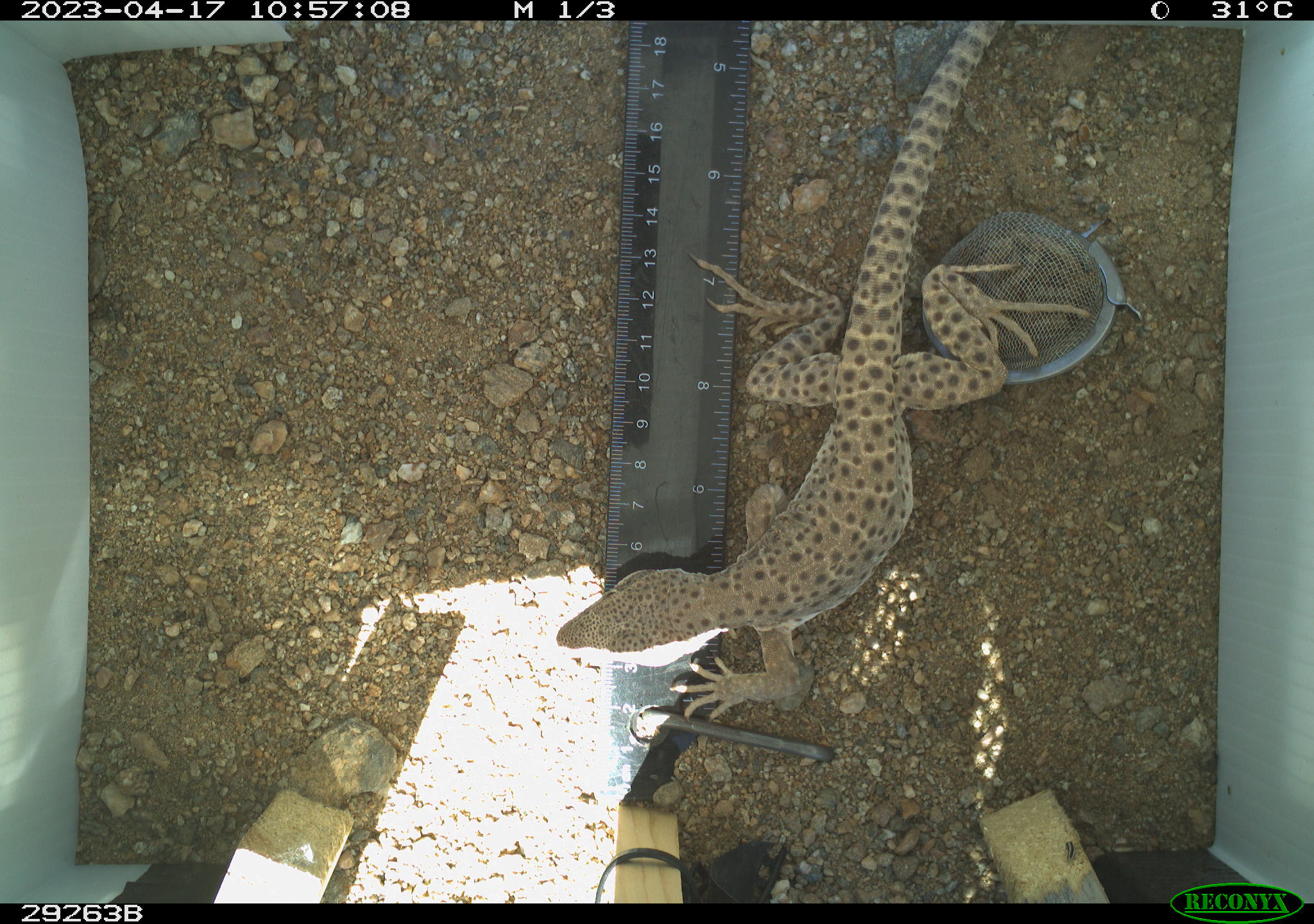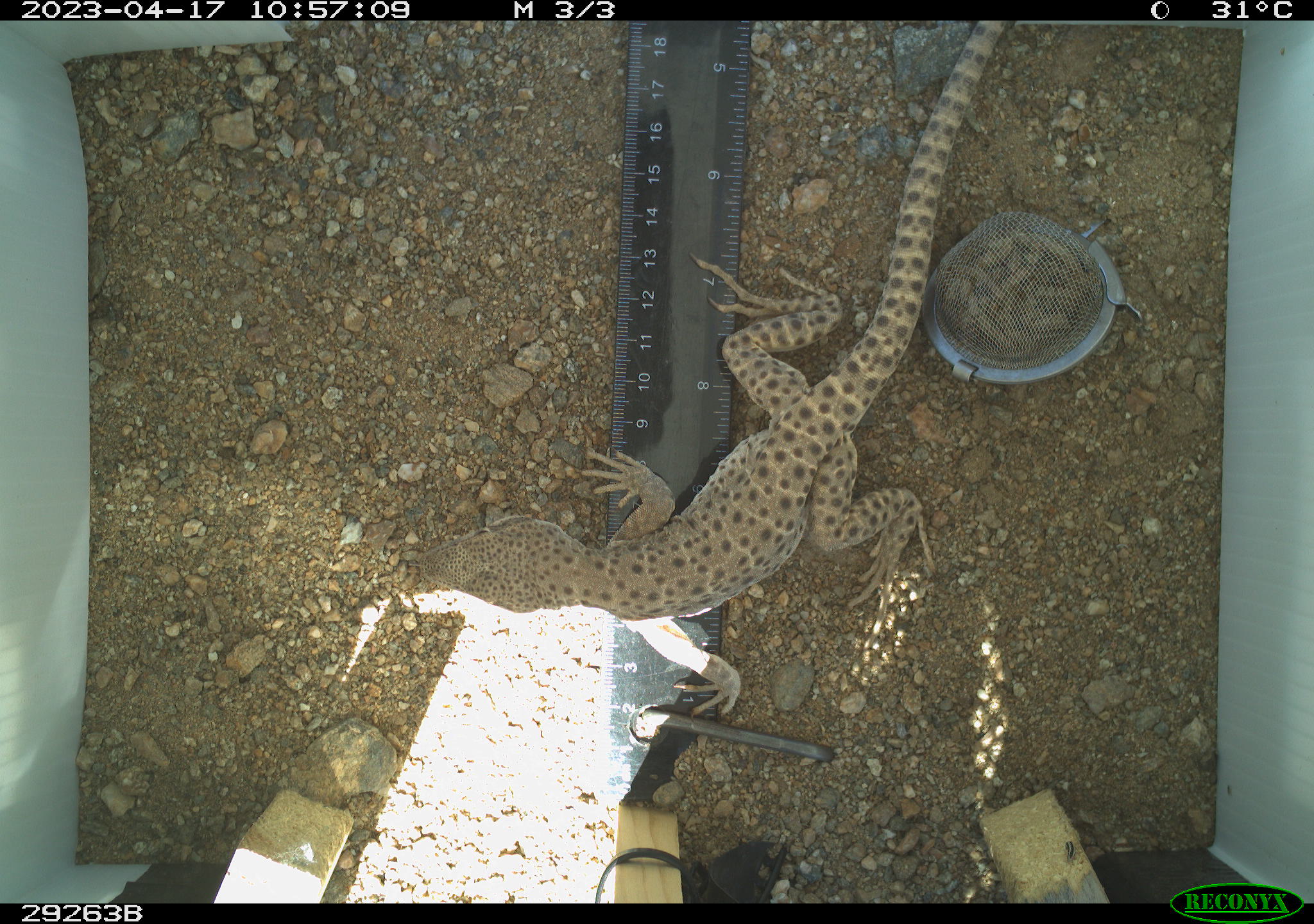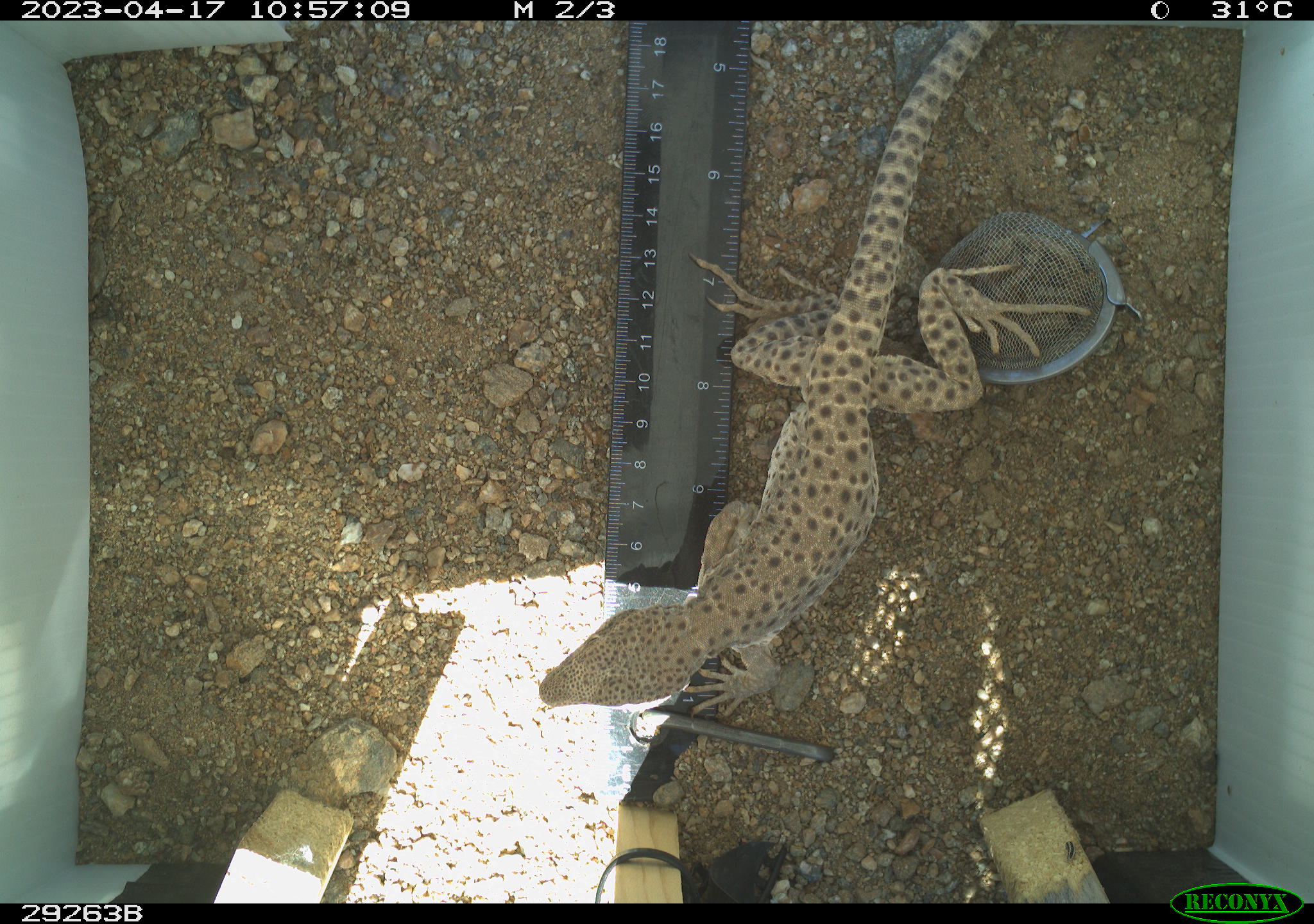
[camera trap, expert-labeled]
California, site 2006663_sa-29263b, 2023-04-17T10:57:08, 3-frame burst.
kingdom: Animalia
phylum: Chordata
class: Reptilia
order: Squamata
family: Crotaphytidae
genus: Gambelia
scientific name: Gambelia wislizenii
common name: long-nosed leopard lizard